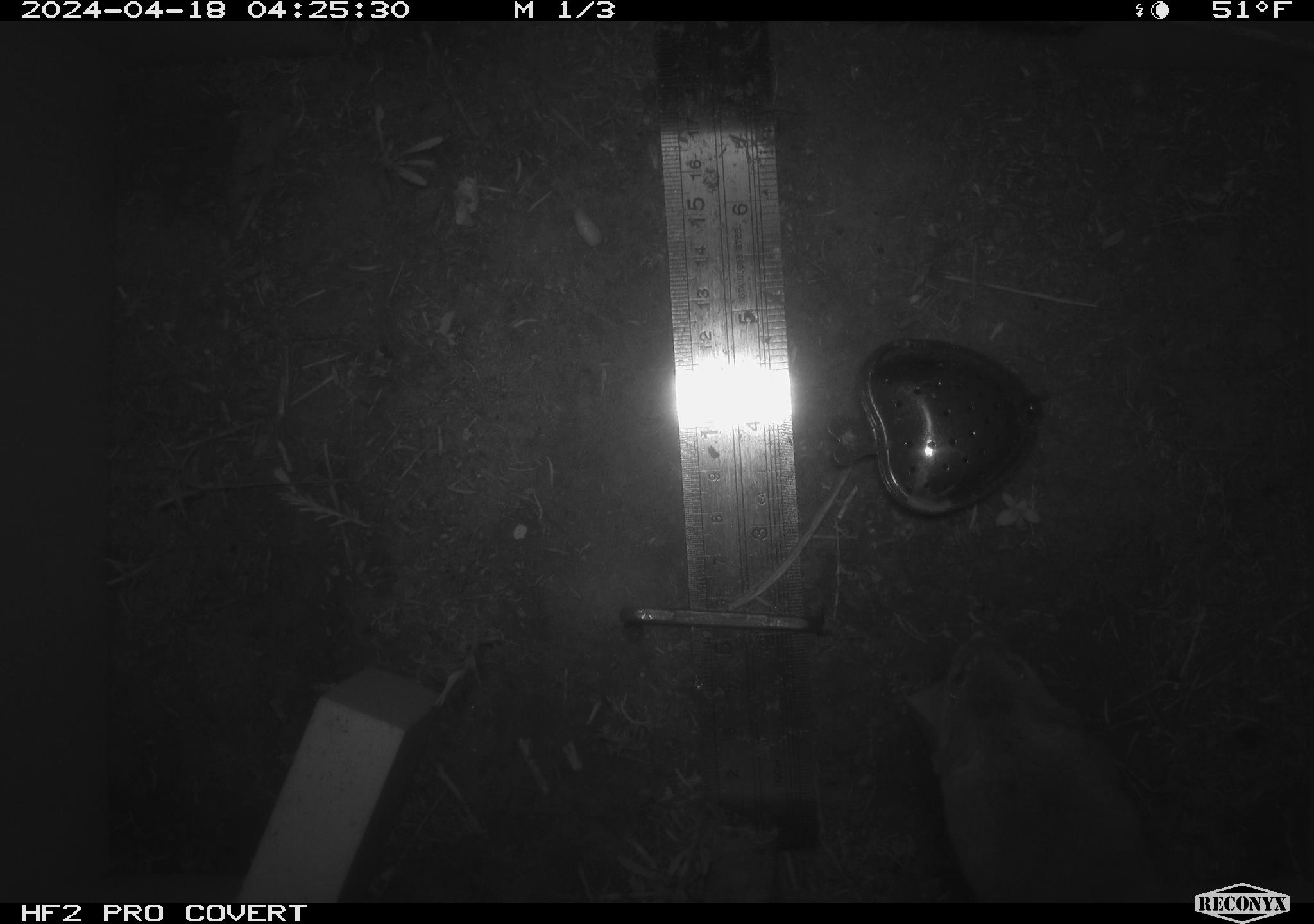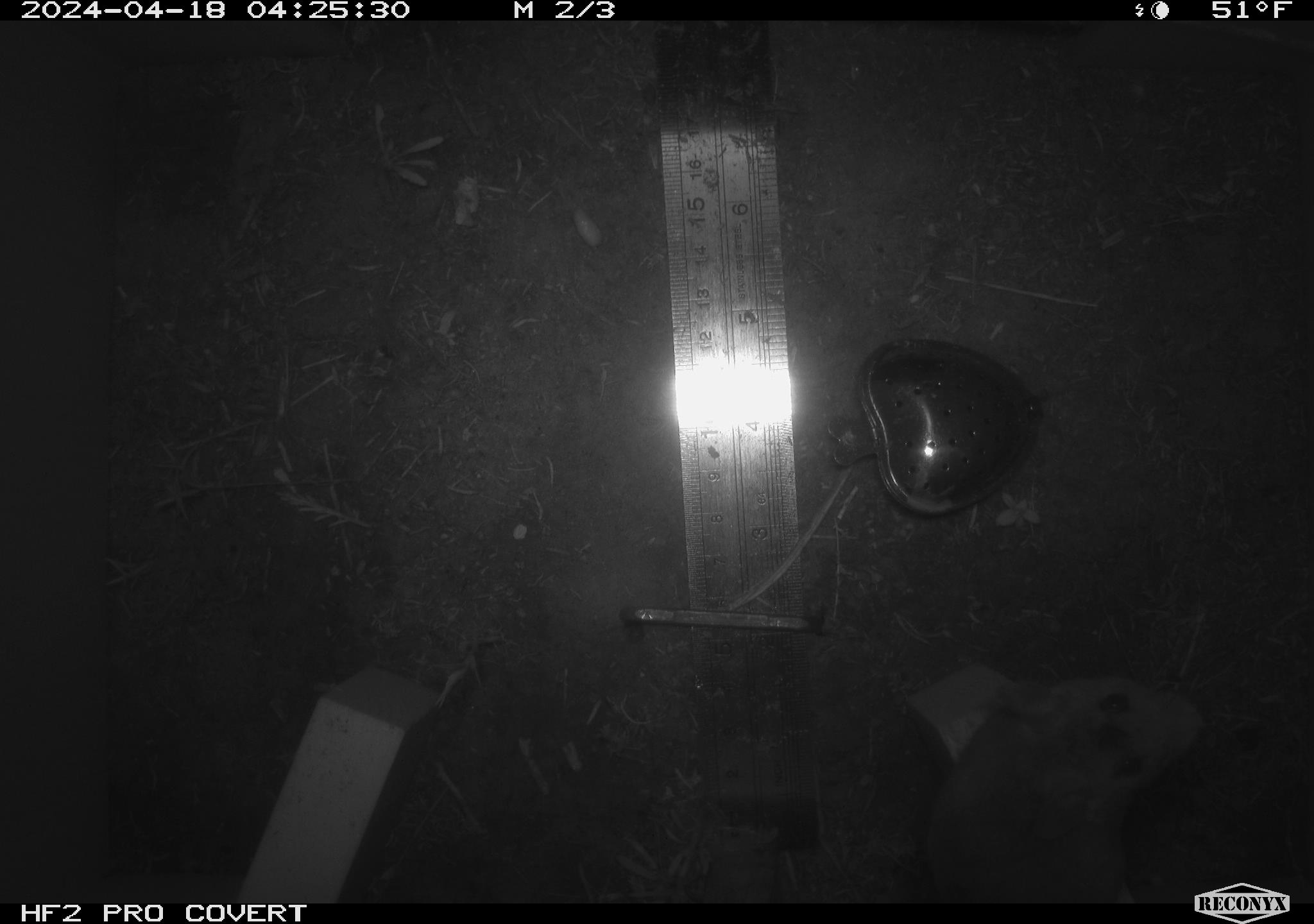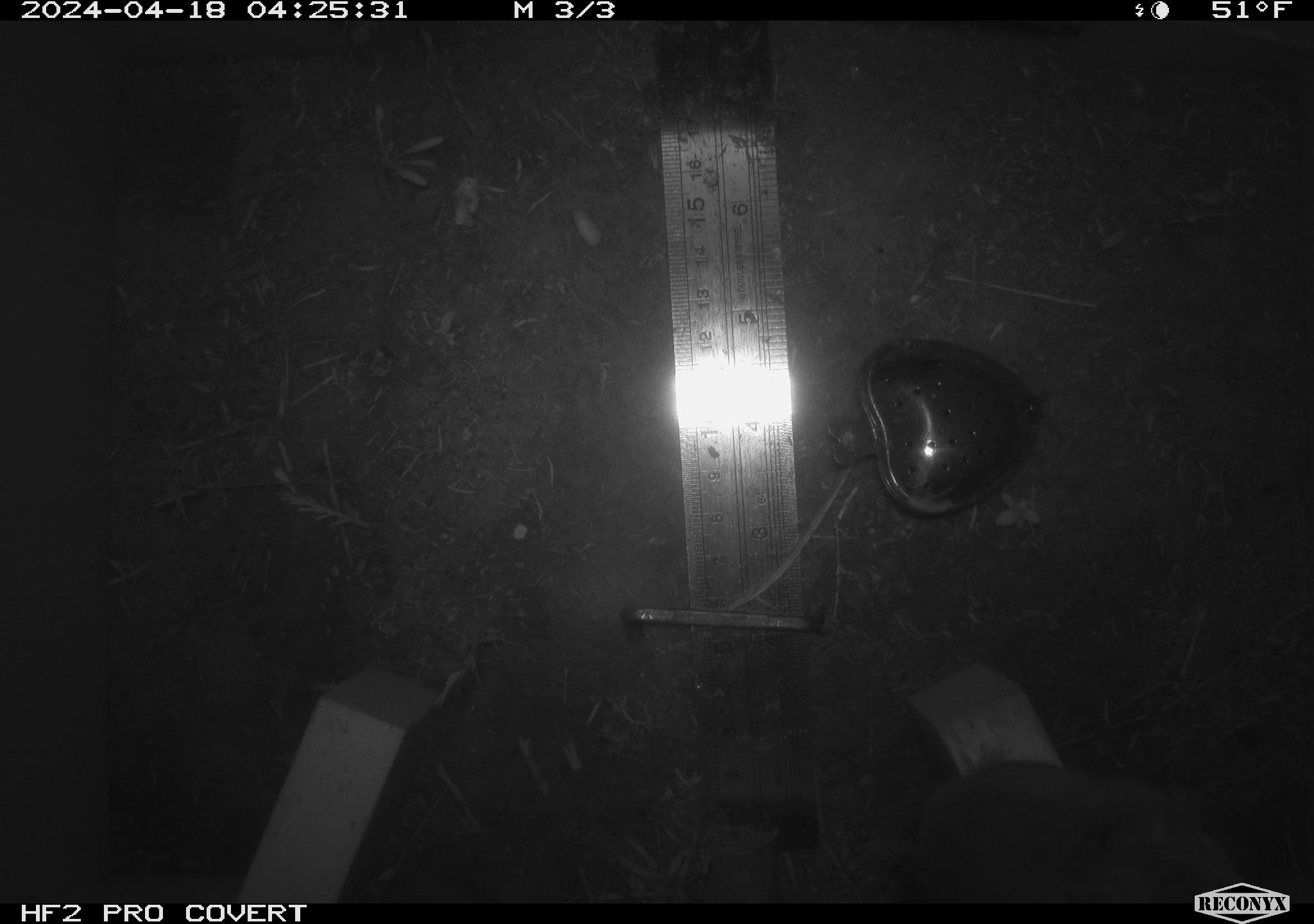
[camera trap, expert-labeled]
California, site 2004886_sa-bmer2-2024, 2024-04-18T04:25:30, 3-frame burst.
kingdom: Animalia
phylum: Chordata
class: Mammalia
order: Rodentia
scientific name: Rodentia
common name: mouse species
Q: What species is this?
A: Mouse species (Rodentia).